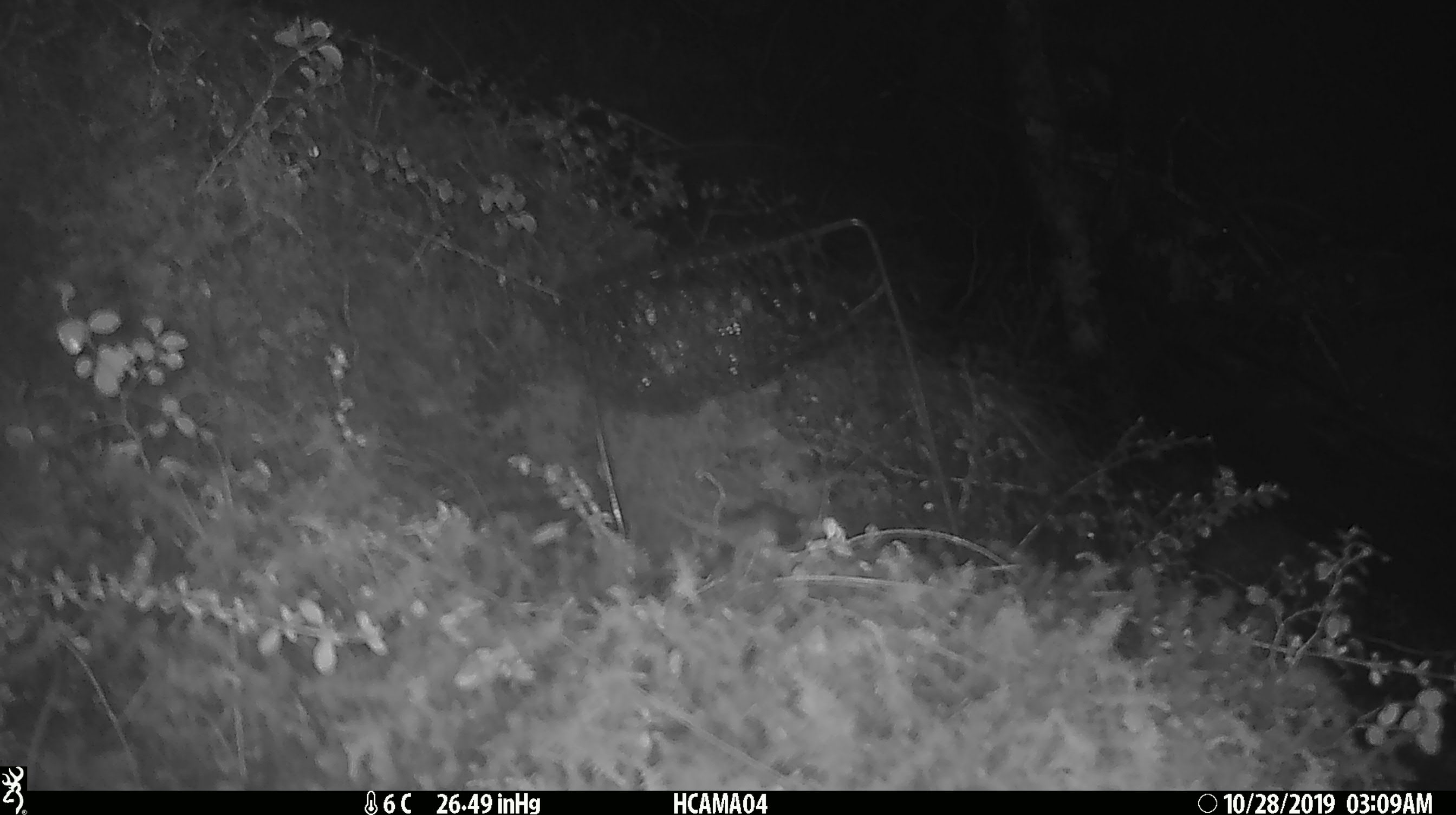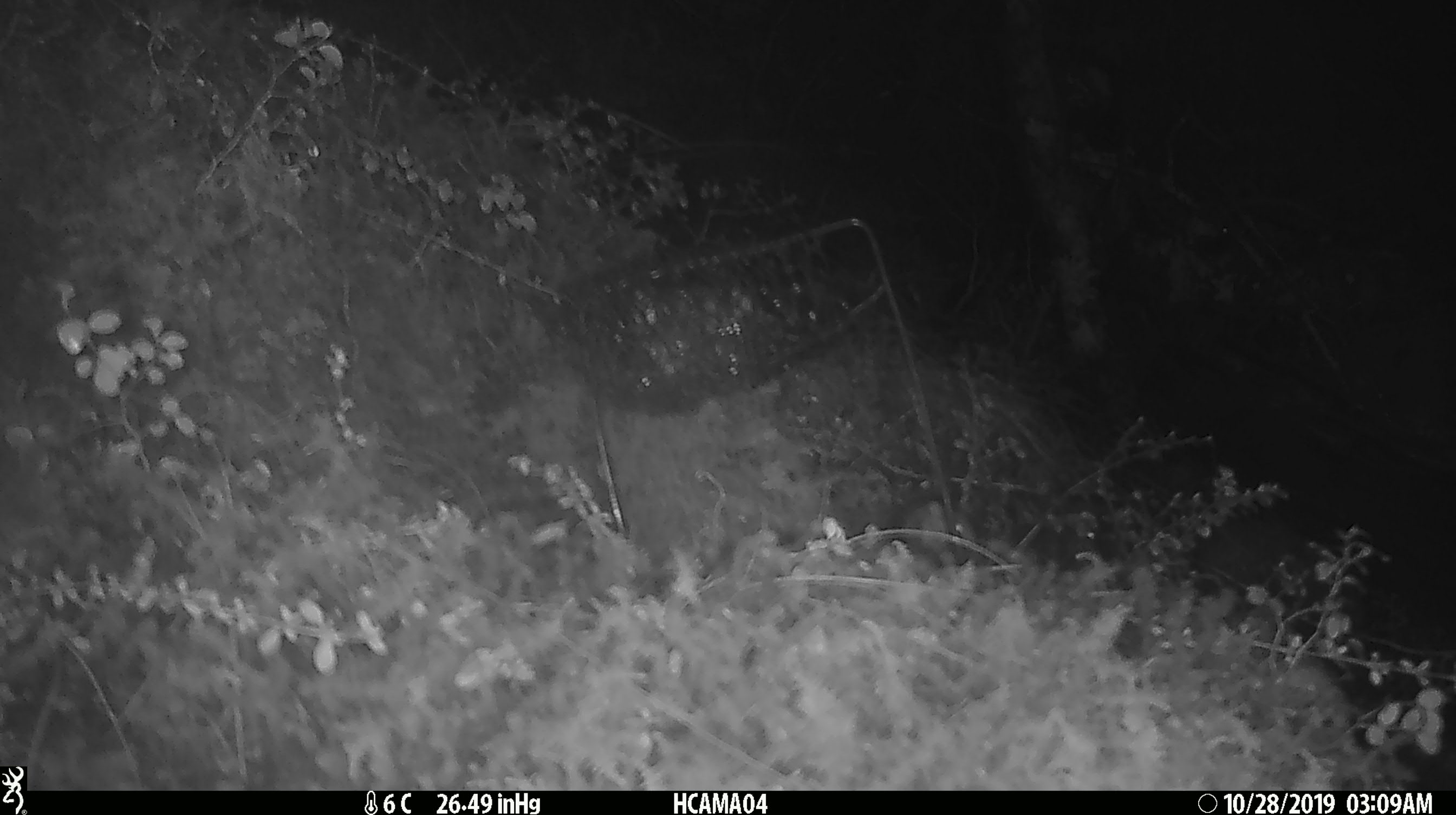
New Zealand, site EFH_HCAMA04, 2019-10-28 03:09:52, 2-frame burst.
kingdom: Animalia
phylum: Chordata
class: Mammalia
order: Rodentia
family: Muridae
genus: Mus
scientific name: Mus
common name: mouse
Mouse (Mus).